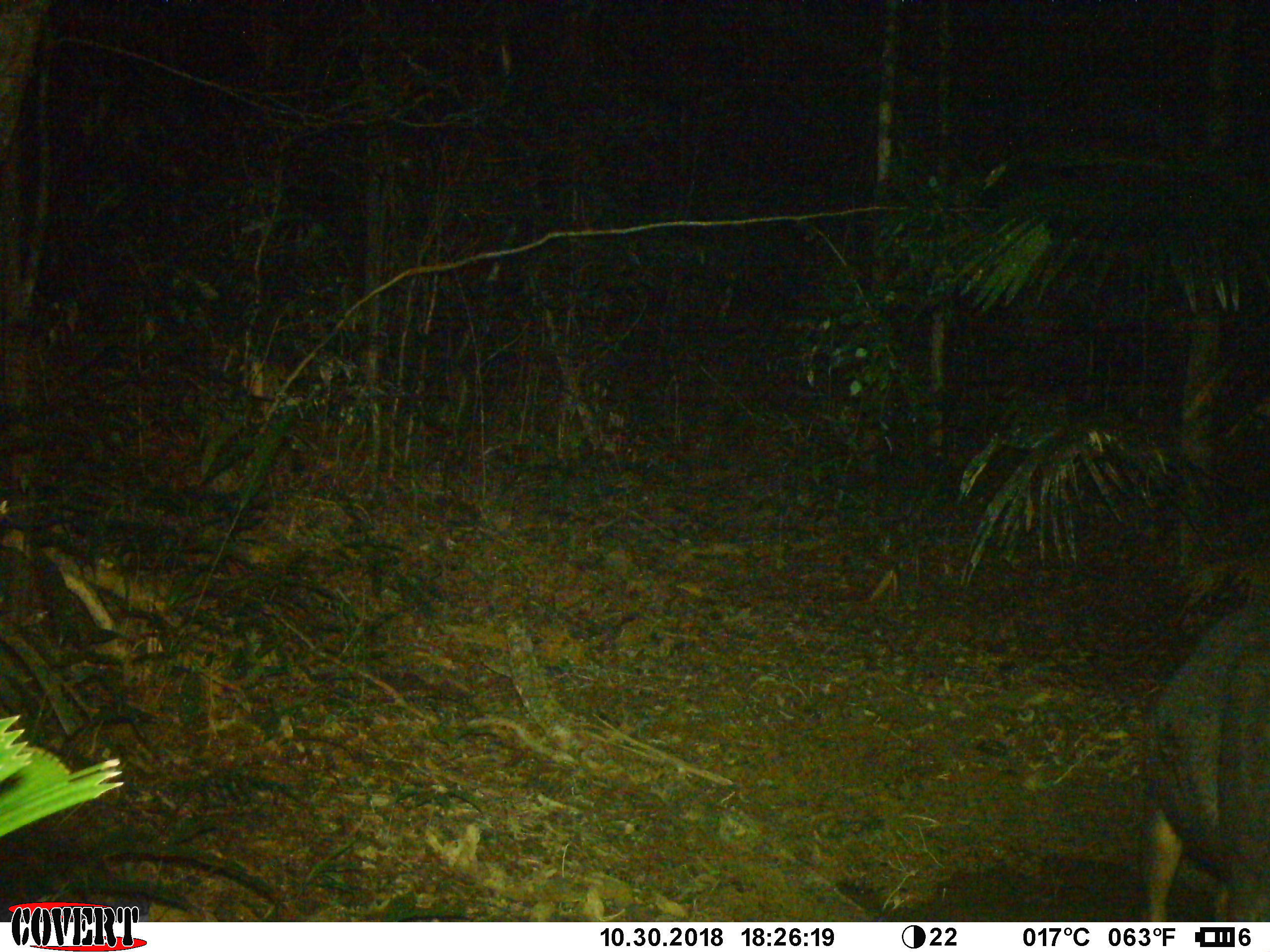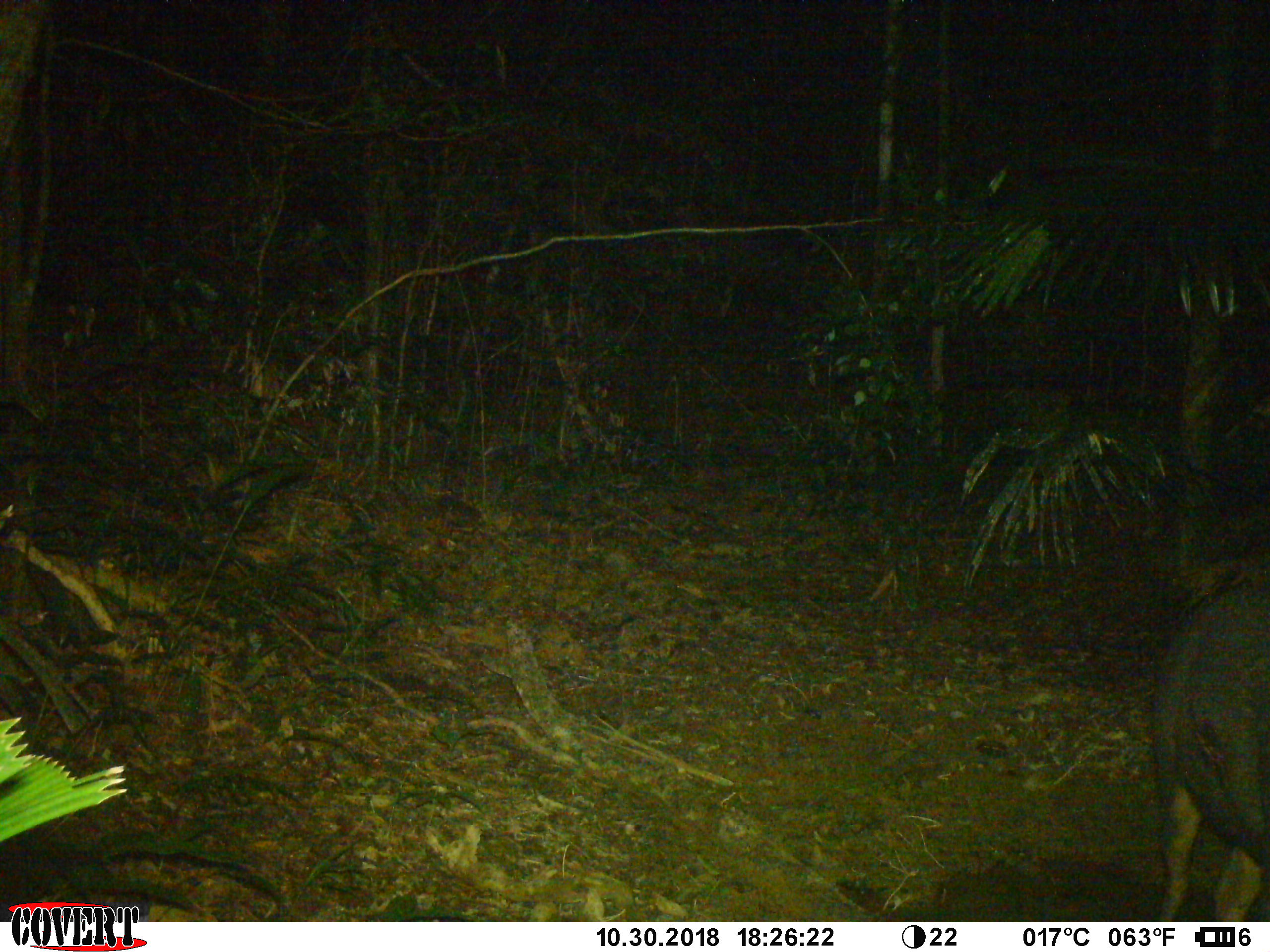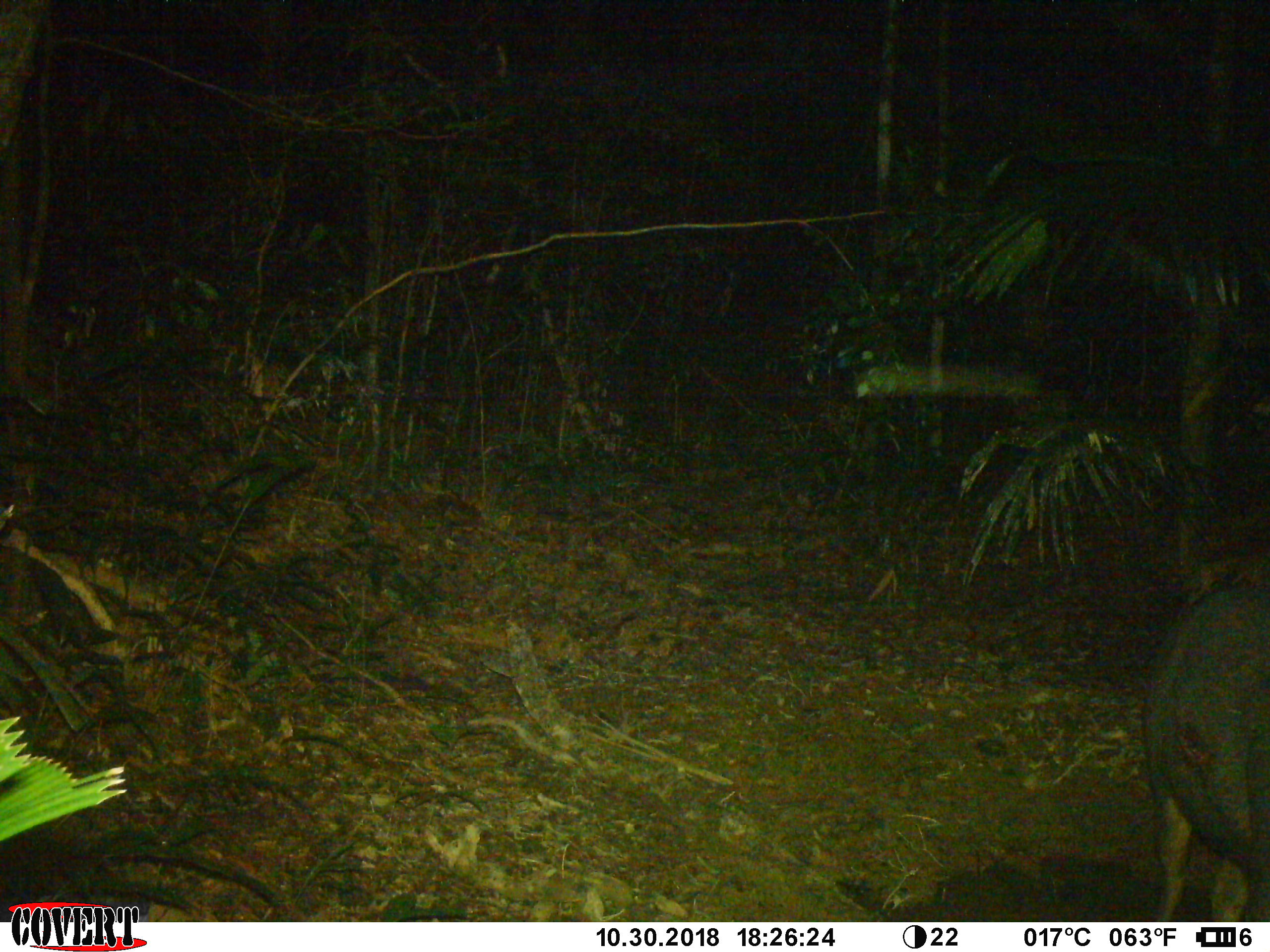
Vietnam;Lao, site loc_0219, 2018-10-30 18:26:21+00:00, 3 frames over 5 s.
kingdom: Animalia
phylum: Chordata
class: Mammalia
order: Artiodactyla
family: Cervidae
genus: Rusa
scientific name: Rusa unicolor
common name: sambar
Sambar (Rusa unicolor). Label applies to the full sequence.